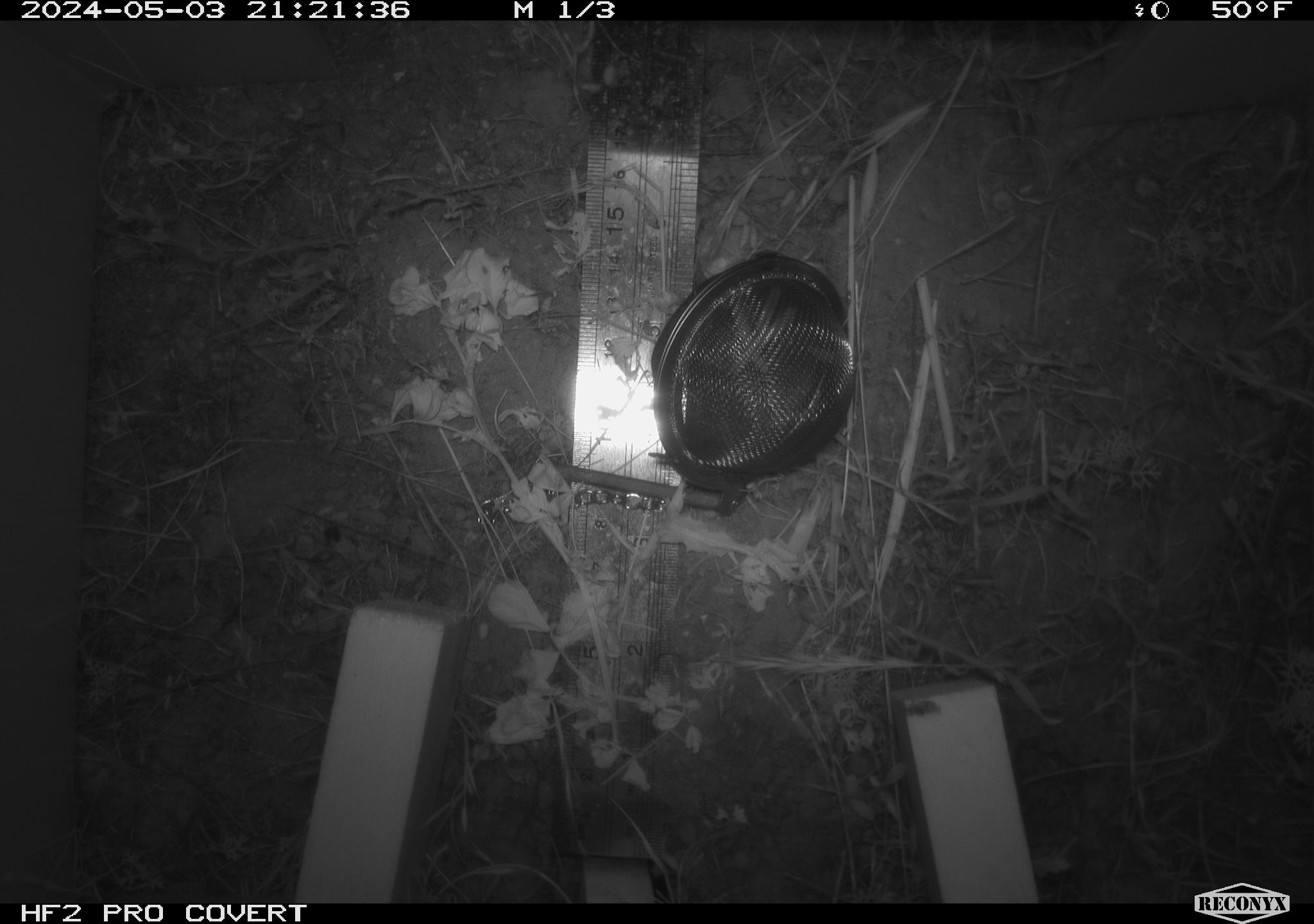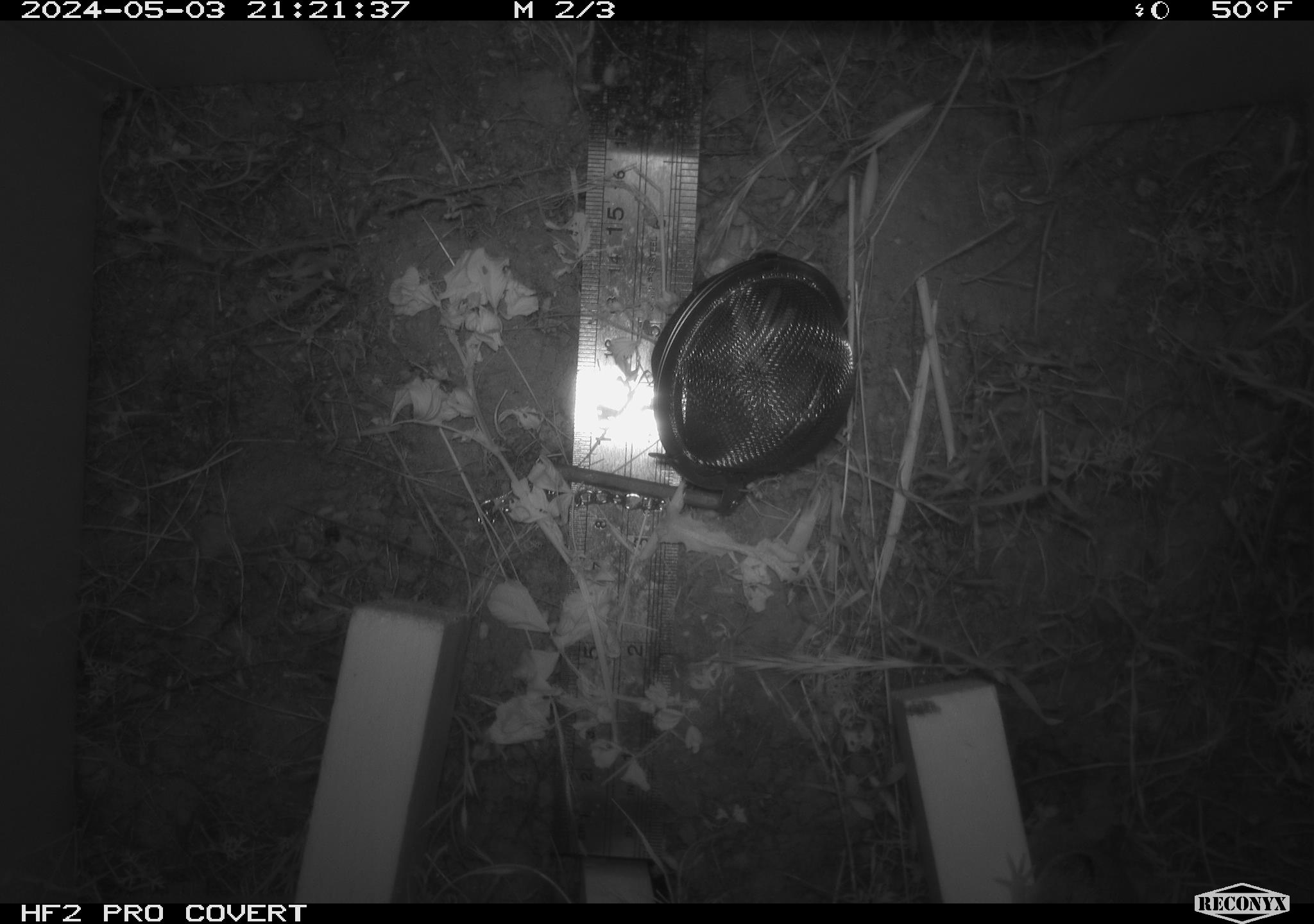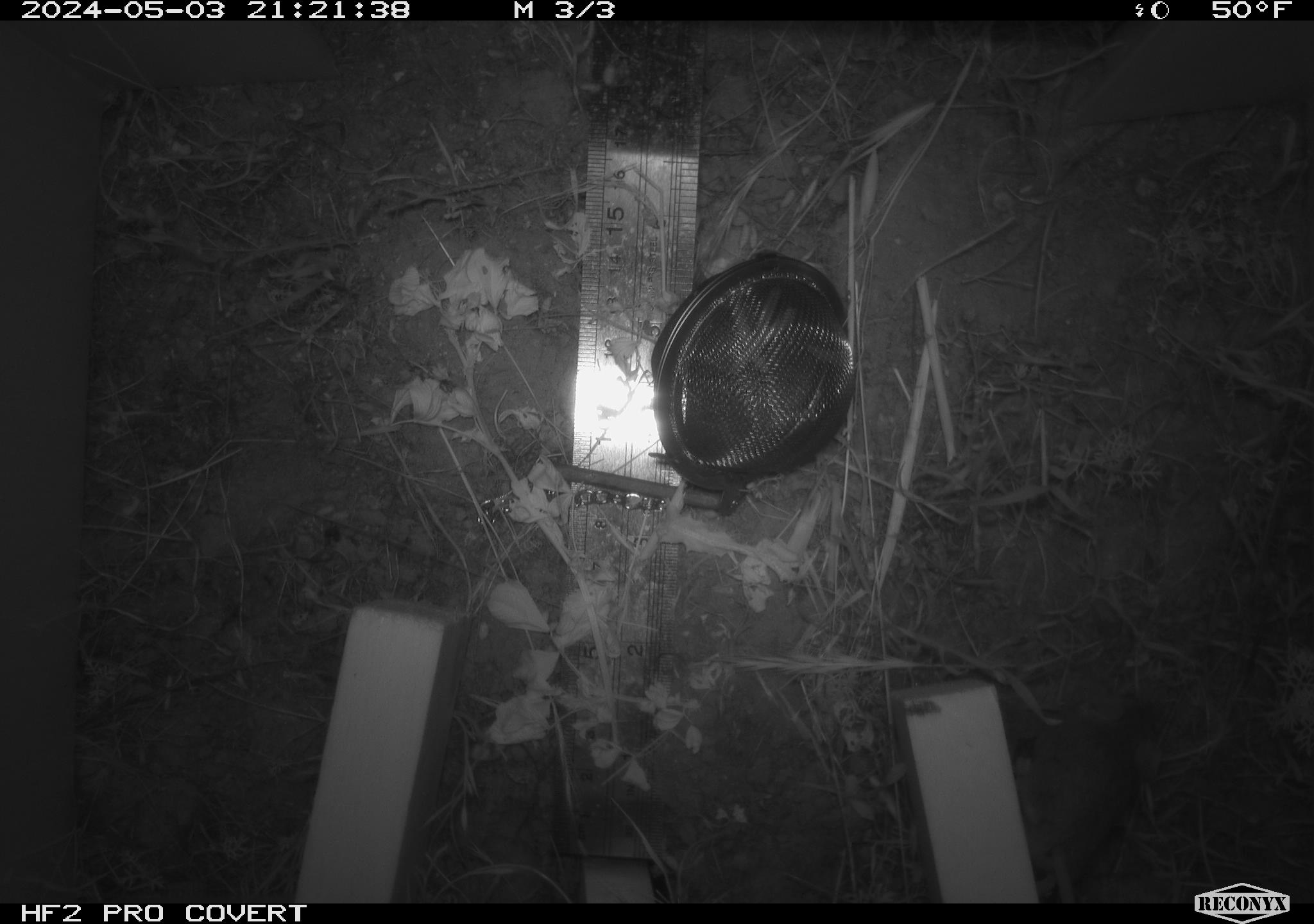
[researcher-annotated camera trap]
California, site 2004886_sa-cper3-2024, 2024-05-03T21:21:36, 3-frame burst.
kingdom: Animalia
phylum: Chordata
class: Mammalia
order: Rodentia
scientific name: Rodentia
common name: rodent